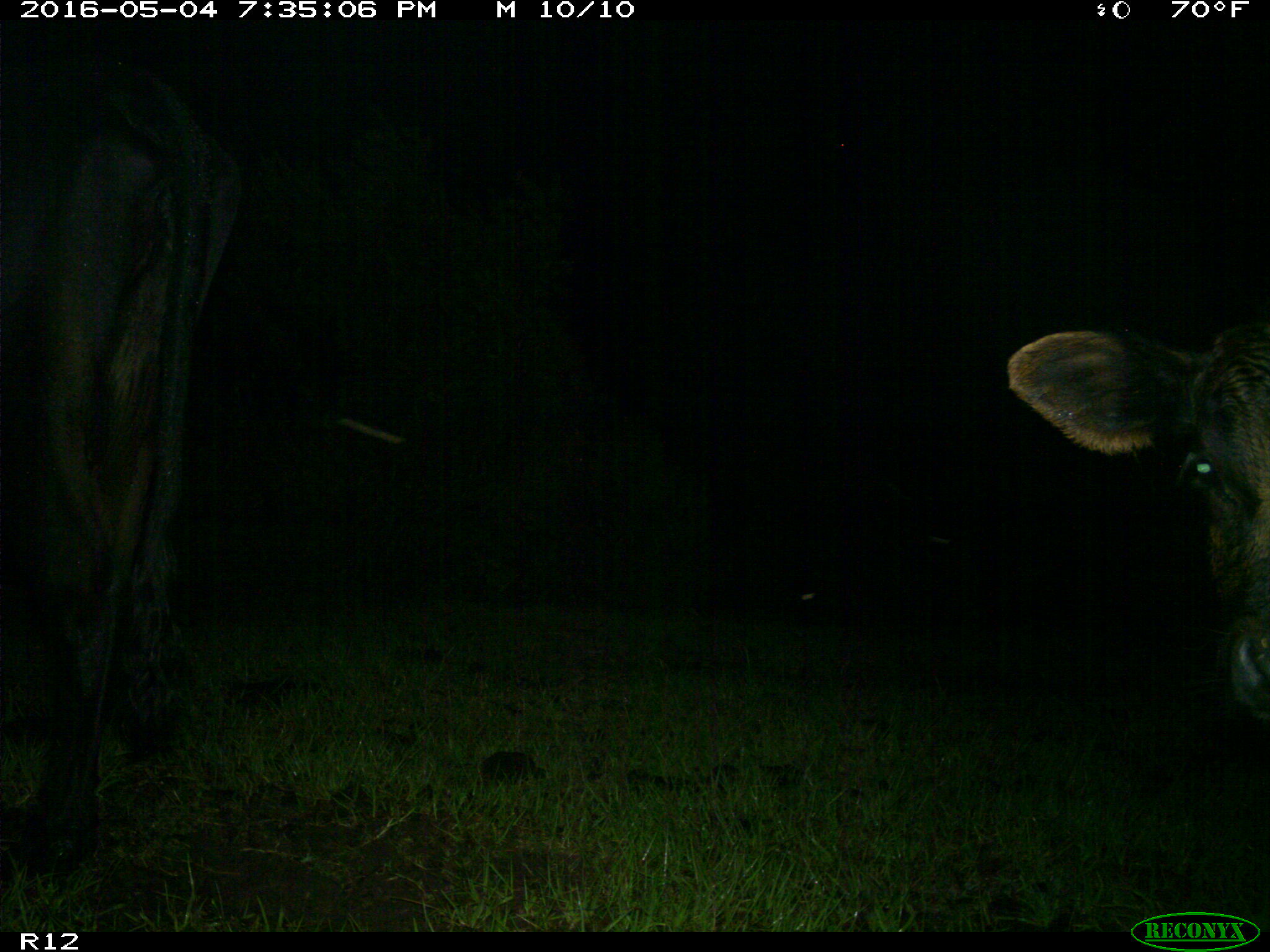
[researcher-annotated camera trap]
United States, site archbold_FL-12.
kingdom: Animalia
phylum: Chordata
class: Mammalia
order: Artiodactyla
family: Bovidae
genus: Bos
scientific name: Bos taurus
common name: domestic cow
Bos taurus (domestic cow).